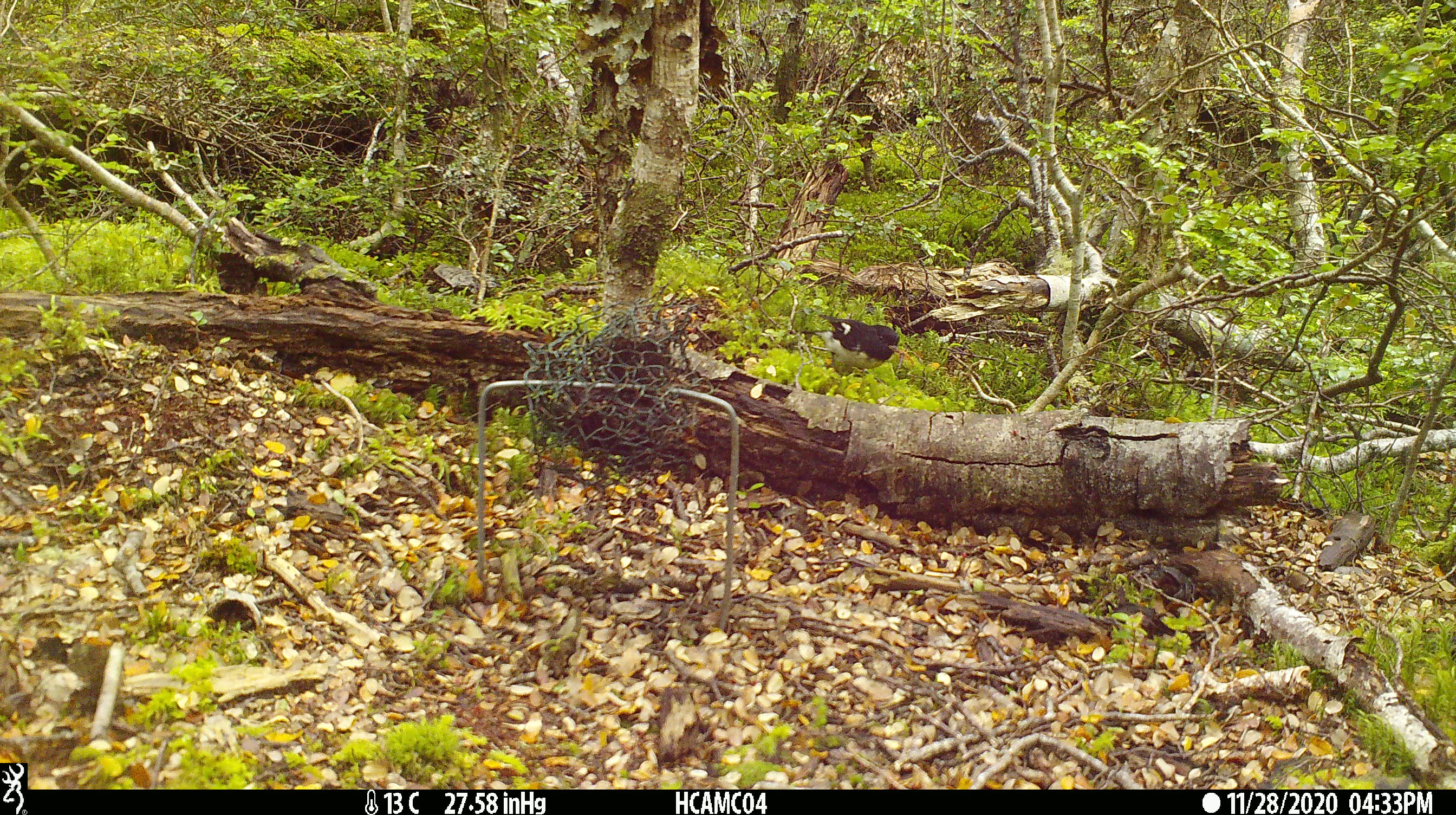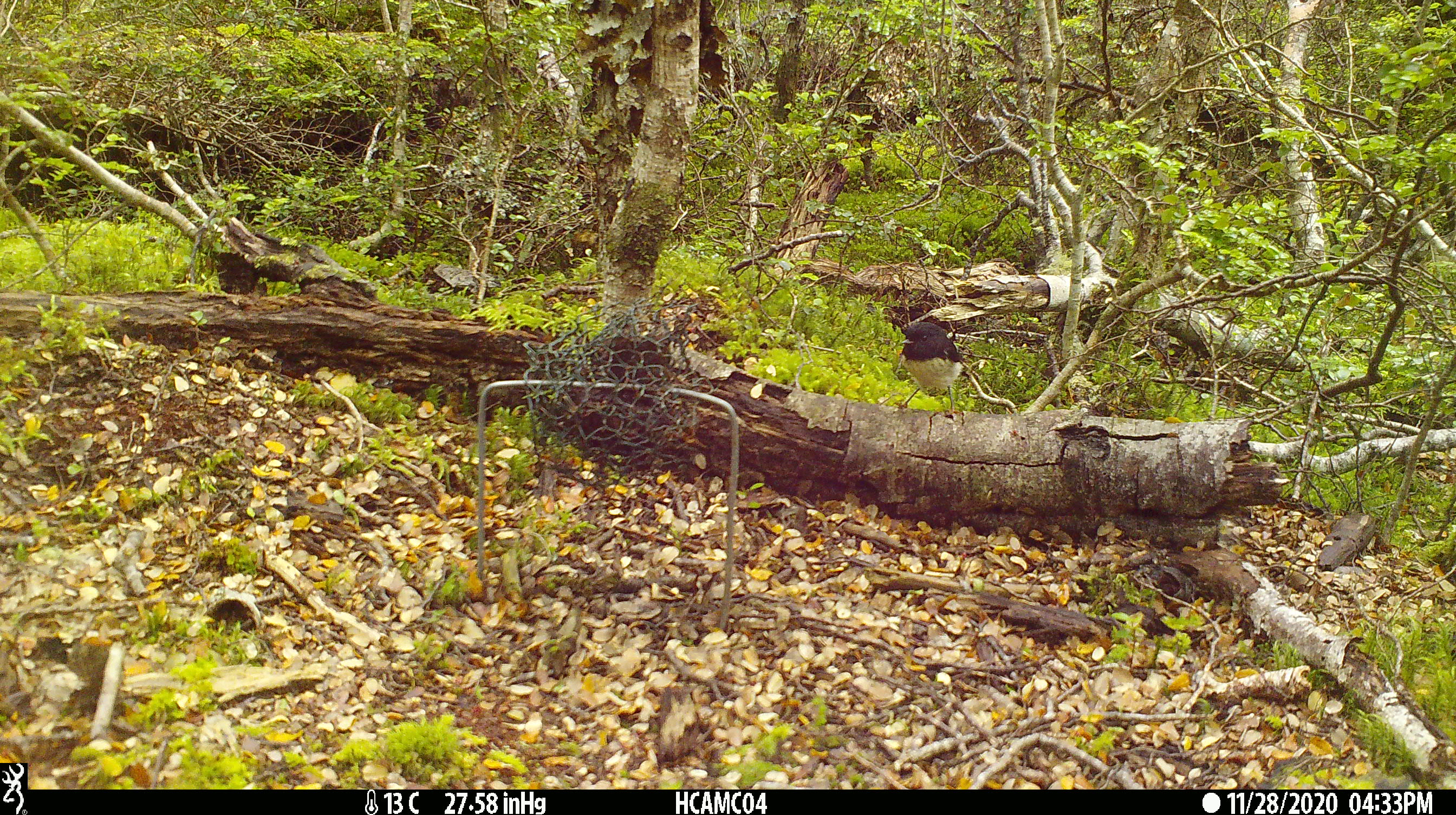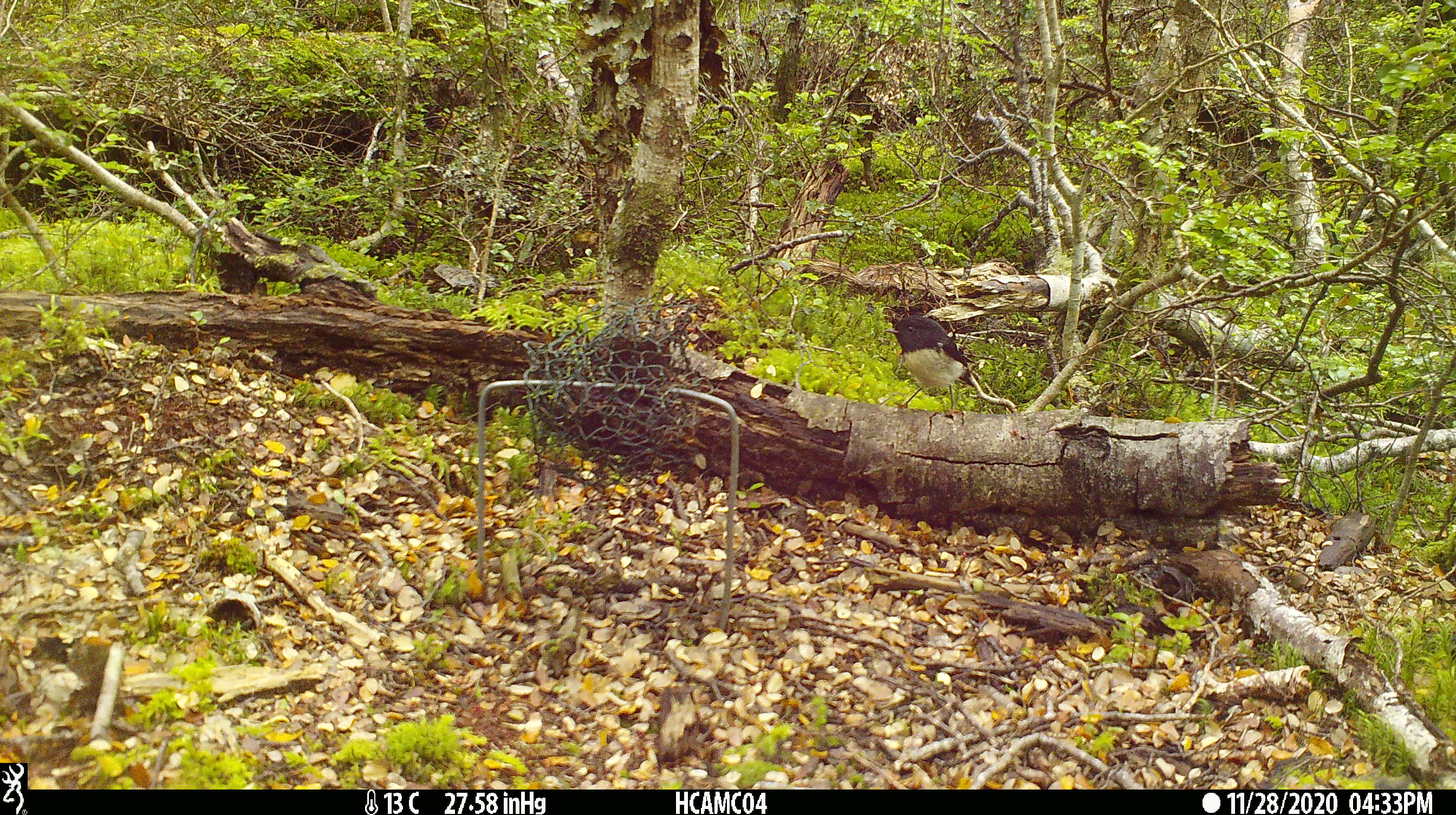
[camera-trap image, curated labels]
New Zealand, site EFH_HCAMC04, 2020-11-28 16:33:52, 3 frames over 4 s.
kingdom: Animalia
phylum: Chordata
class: Aves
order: Passeriformes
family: Petroicidae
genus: Petroica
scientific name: Petroica macrocephala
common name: tomtit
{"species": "tomtit (Petroica macrocephala)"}